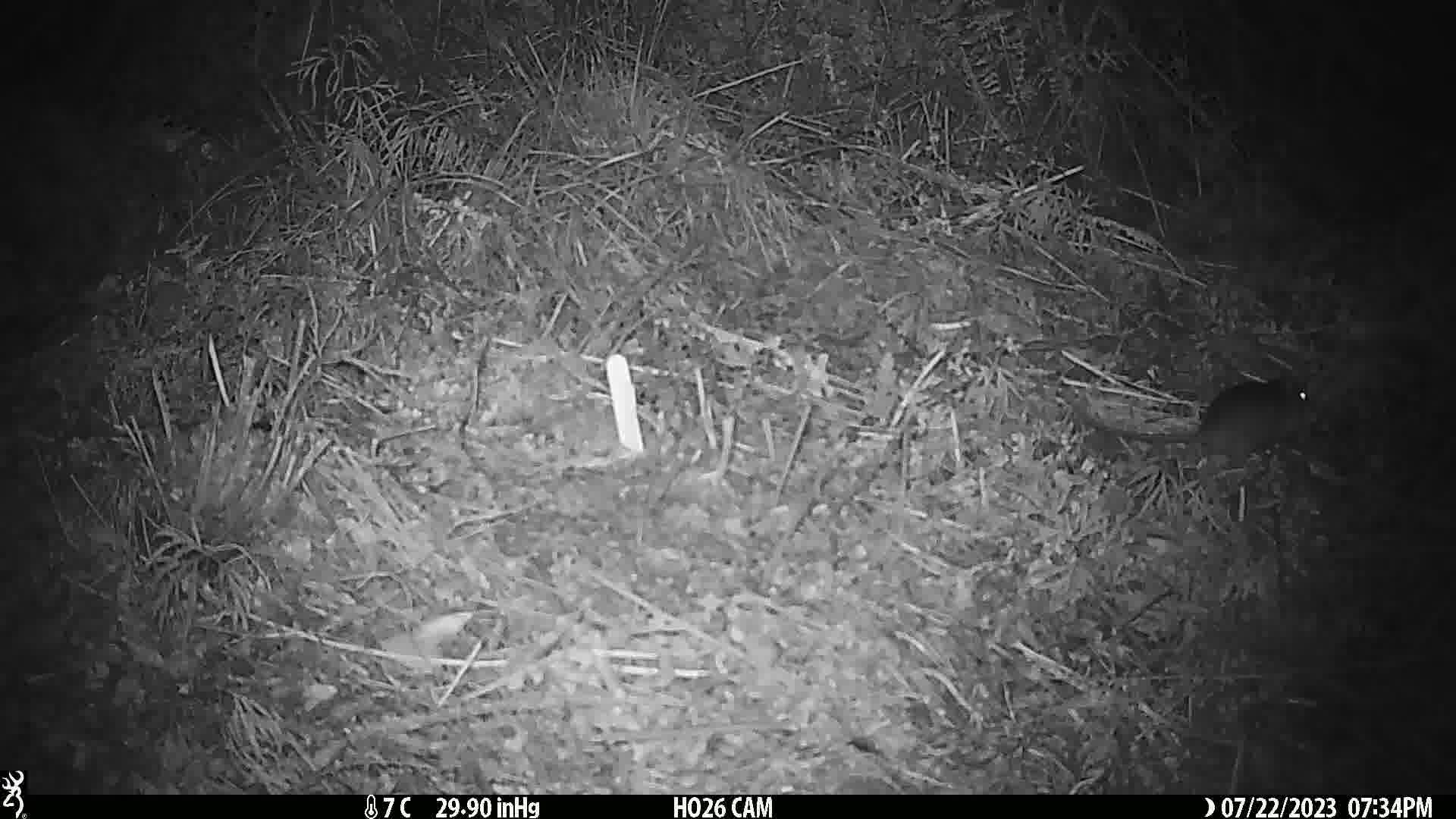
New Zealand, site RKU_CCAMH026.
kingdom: Animalia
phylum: Chordata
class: Mammalia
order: Rodentia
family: Muridae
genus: Rattus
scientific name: Rattus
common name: rat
Rat (Rattus).